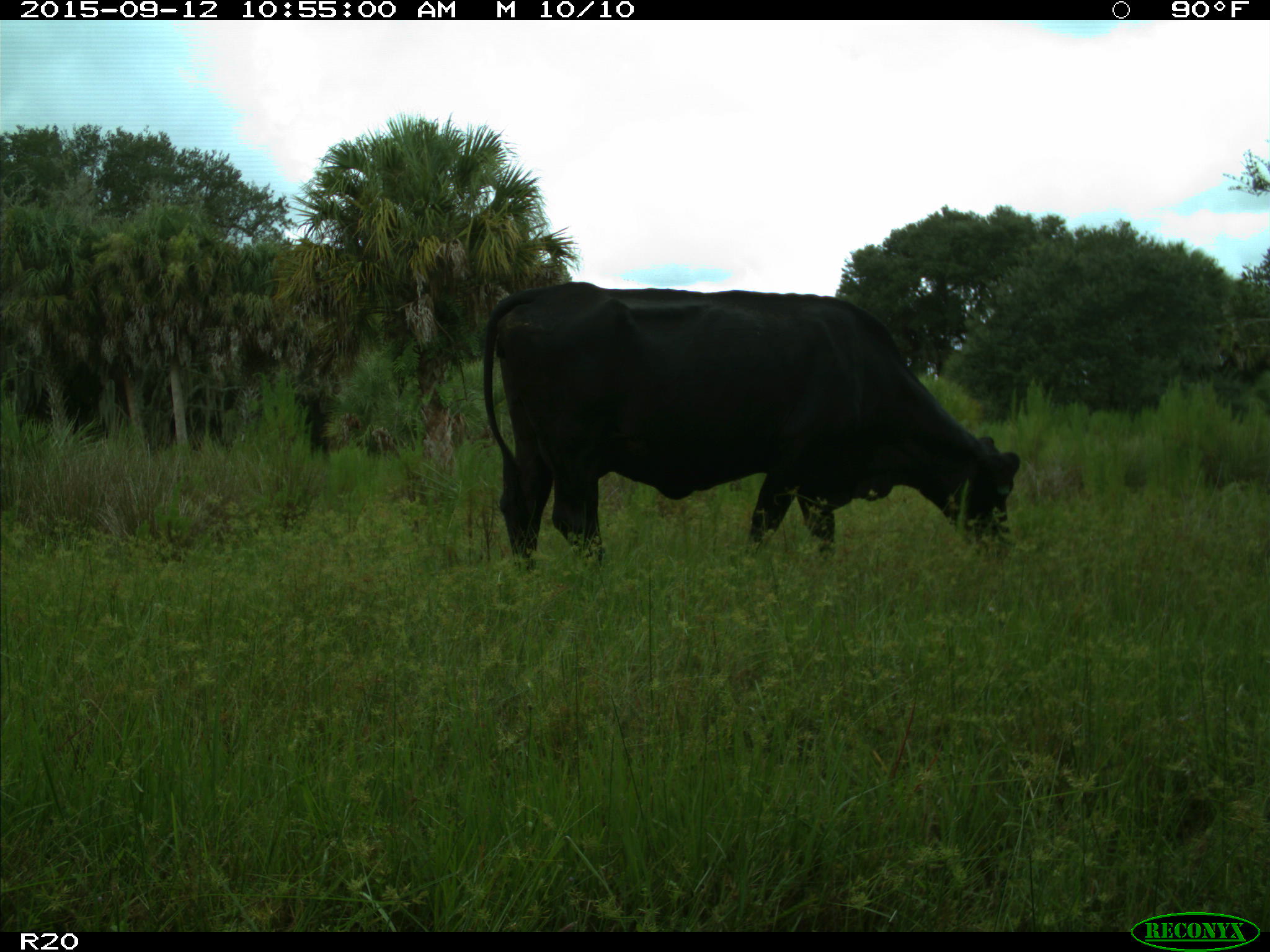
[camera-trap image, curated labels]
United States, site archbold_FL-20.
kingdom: Animalia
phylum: Chordata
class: Mammalia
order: Artiodactyla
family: Bovidae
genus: Bos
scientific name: Bos taurus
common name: domestic cow